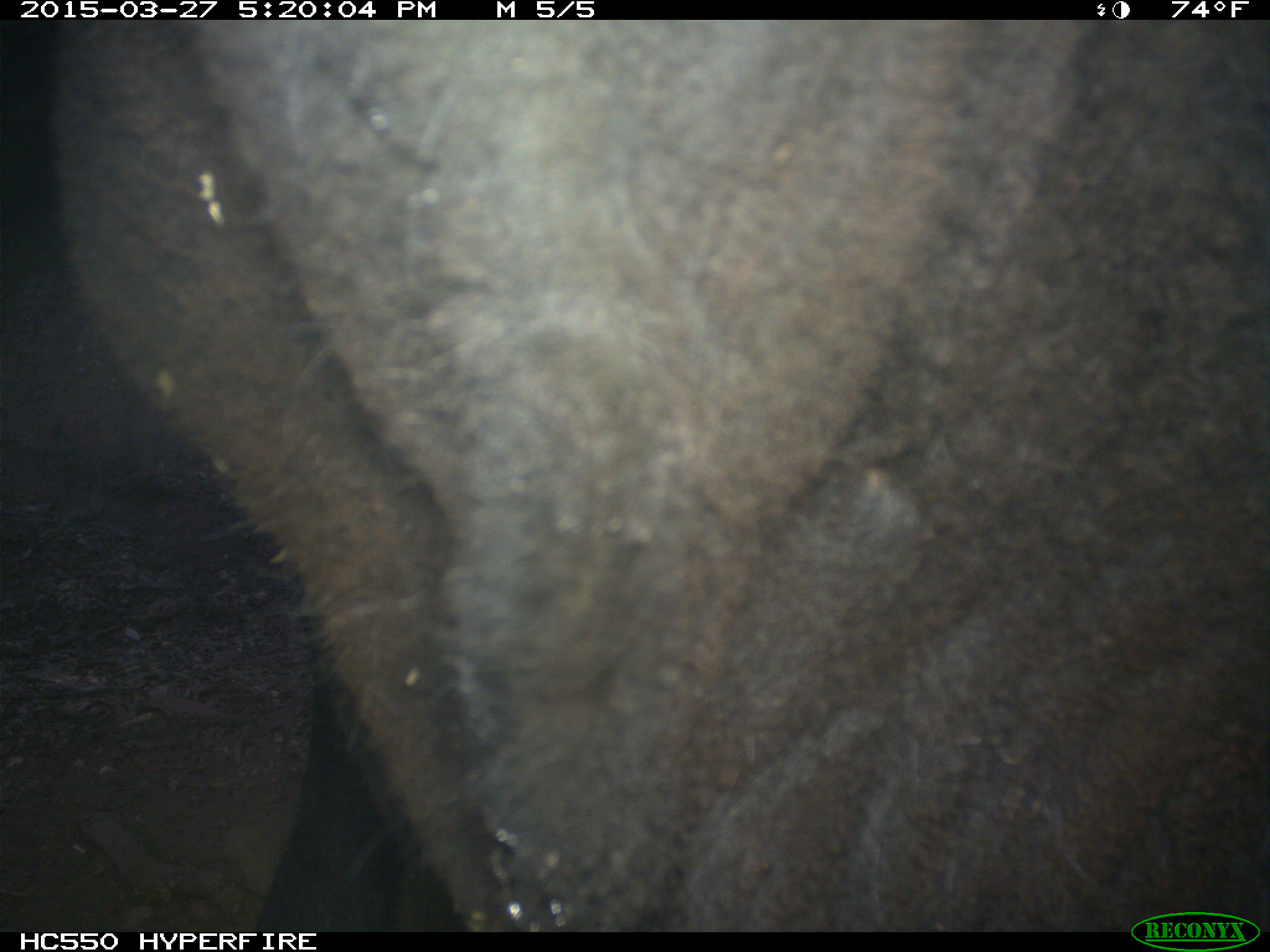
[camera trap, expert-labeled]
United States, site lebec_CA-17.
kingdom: Animalia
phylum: Chordata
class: Mammalia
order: Artiodactyla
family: Bovidae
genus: Bos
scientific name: Bos taurus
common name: domestic cow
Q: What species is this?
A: Bos taurus (domestic cow).